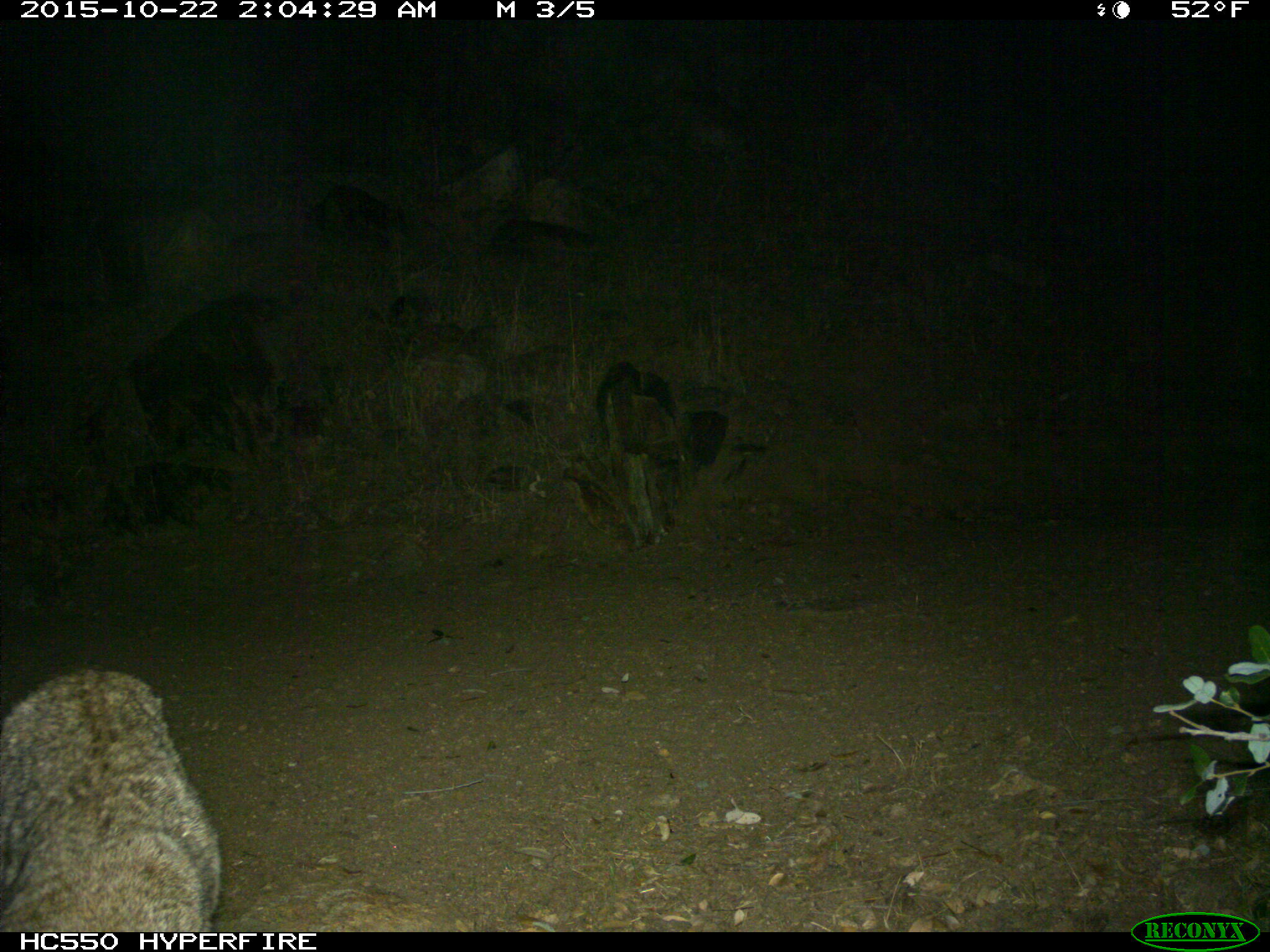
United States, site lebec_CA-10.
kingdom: Animalia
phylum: Chordata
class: Mammalia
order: Carnivora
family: Felidae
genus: Lynx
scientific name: Lynx rufus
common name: bobcat